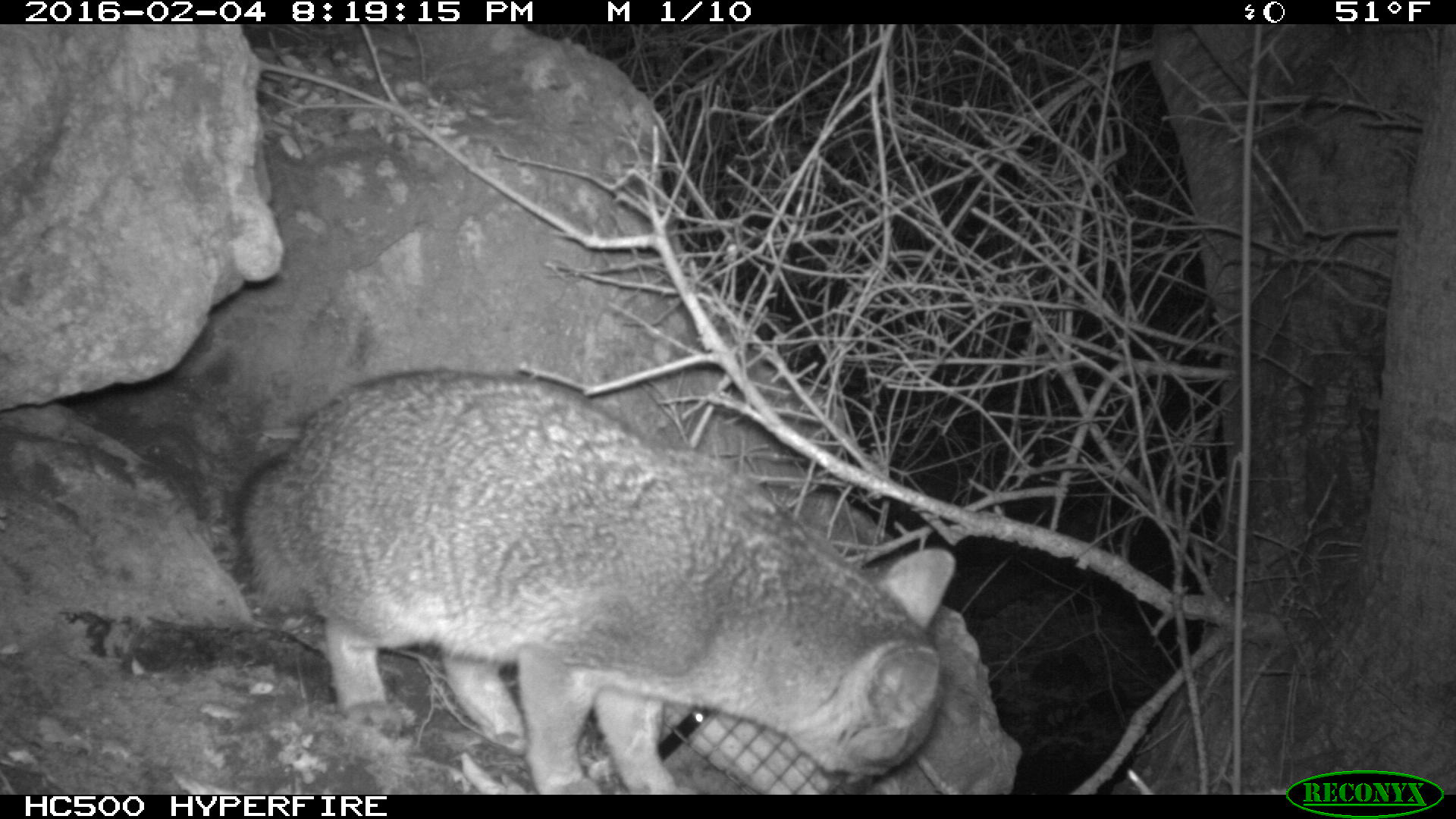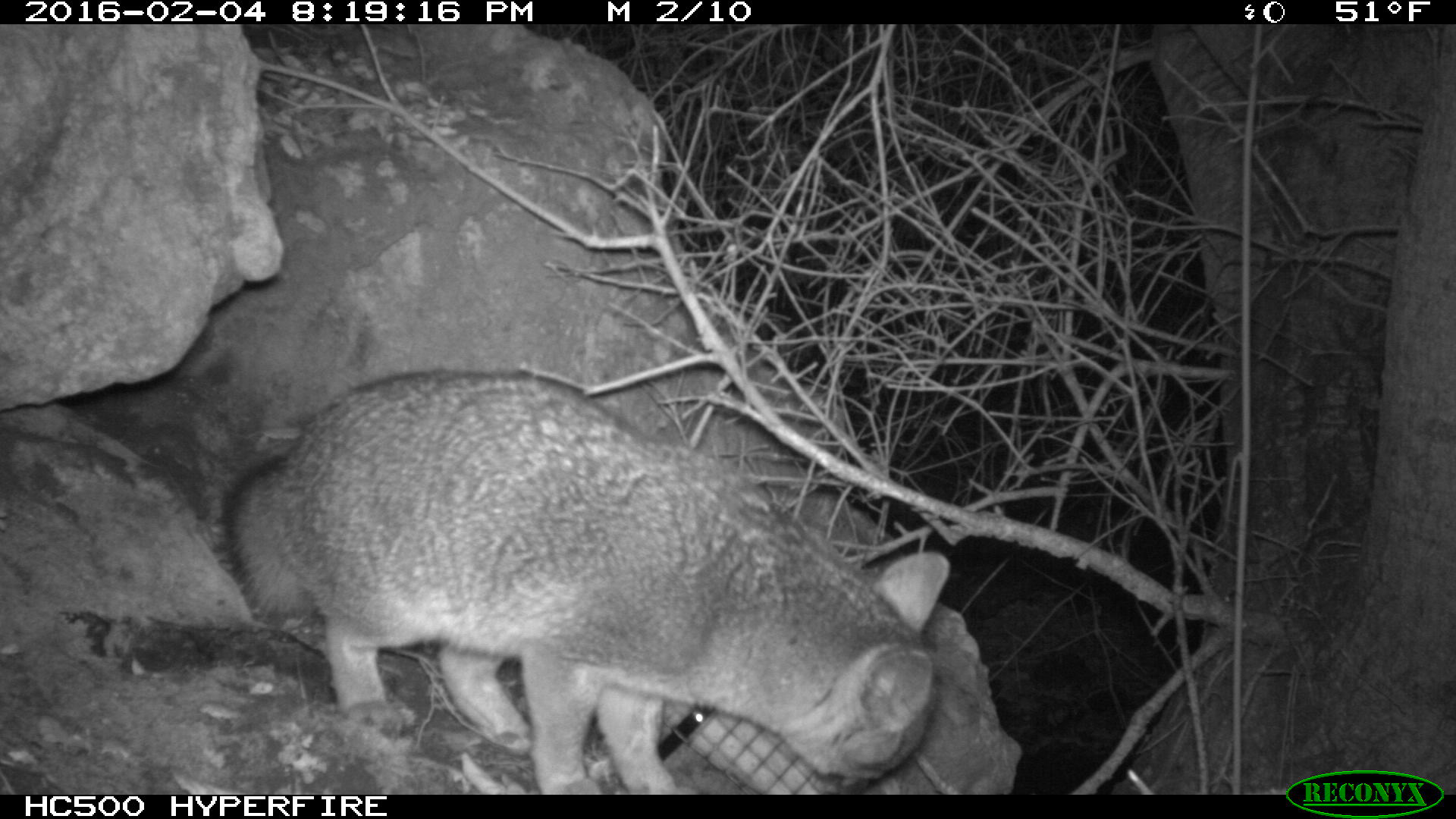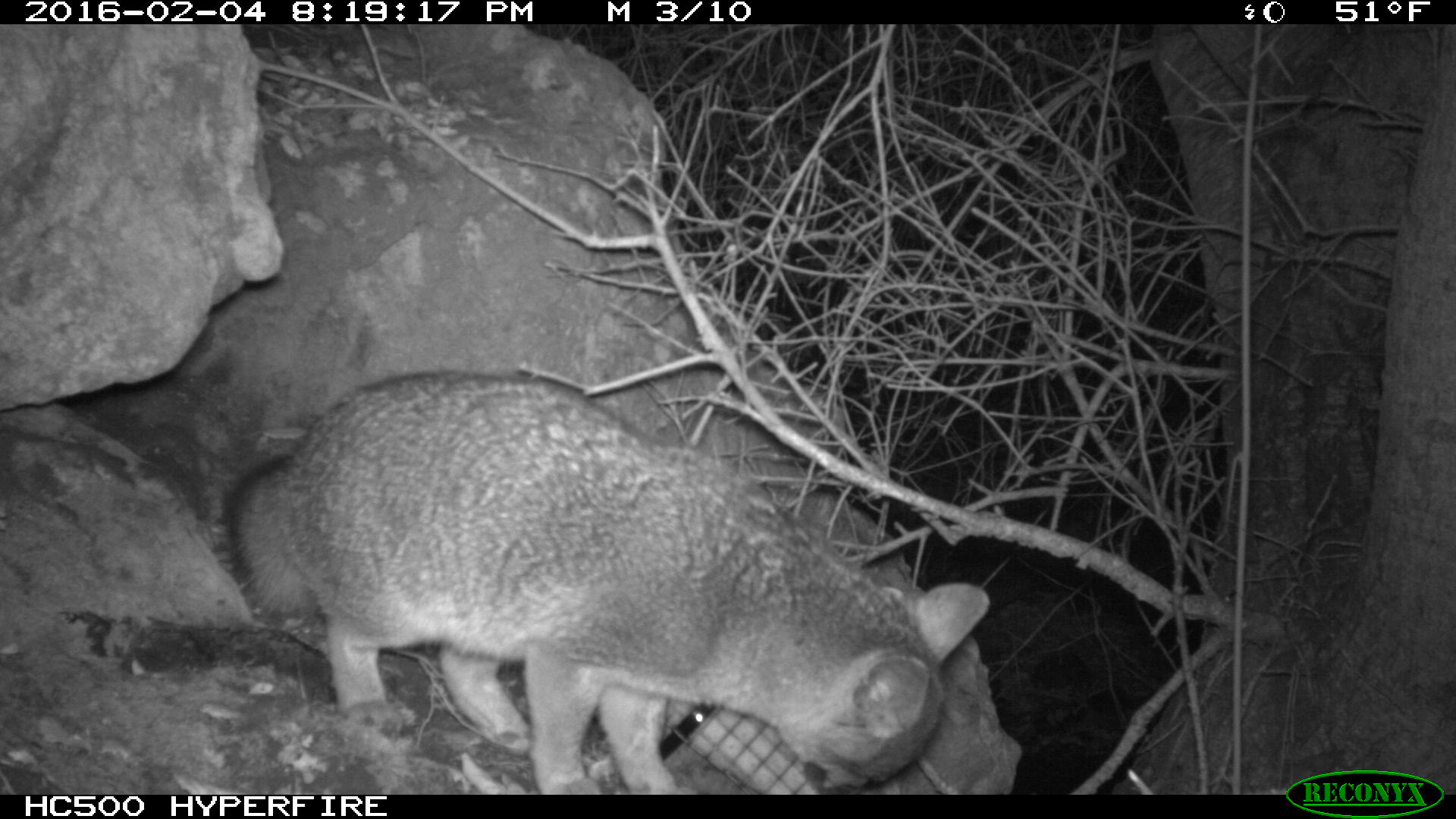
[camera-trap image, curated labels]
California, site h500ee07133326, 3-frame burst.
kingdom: Animalia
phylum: Chordata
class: Mammalia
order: Carnivora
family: Canidae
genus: Urocyon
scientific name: Urocyon littoralis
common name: island fox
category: fox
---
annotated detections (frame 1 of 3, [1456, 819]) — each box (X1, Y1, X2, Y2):
fox: (233, 368, 953, 794)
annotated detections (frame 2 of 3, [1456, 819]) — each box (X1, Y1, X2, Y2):
fox: (219, 372, 949, 794)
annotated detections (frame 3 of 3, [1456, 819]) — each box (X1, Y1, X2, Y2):
fox: (223, 371, 990, 793)